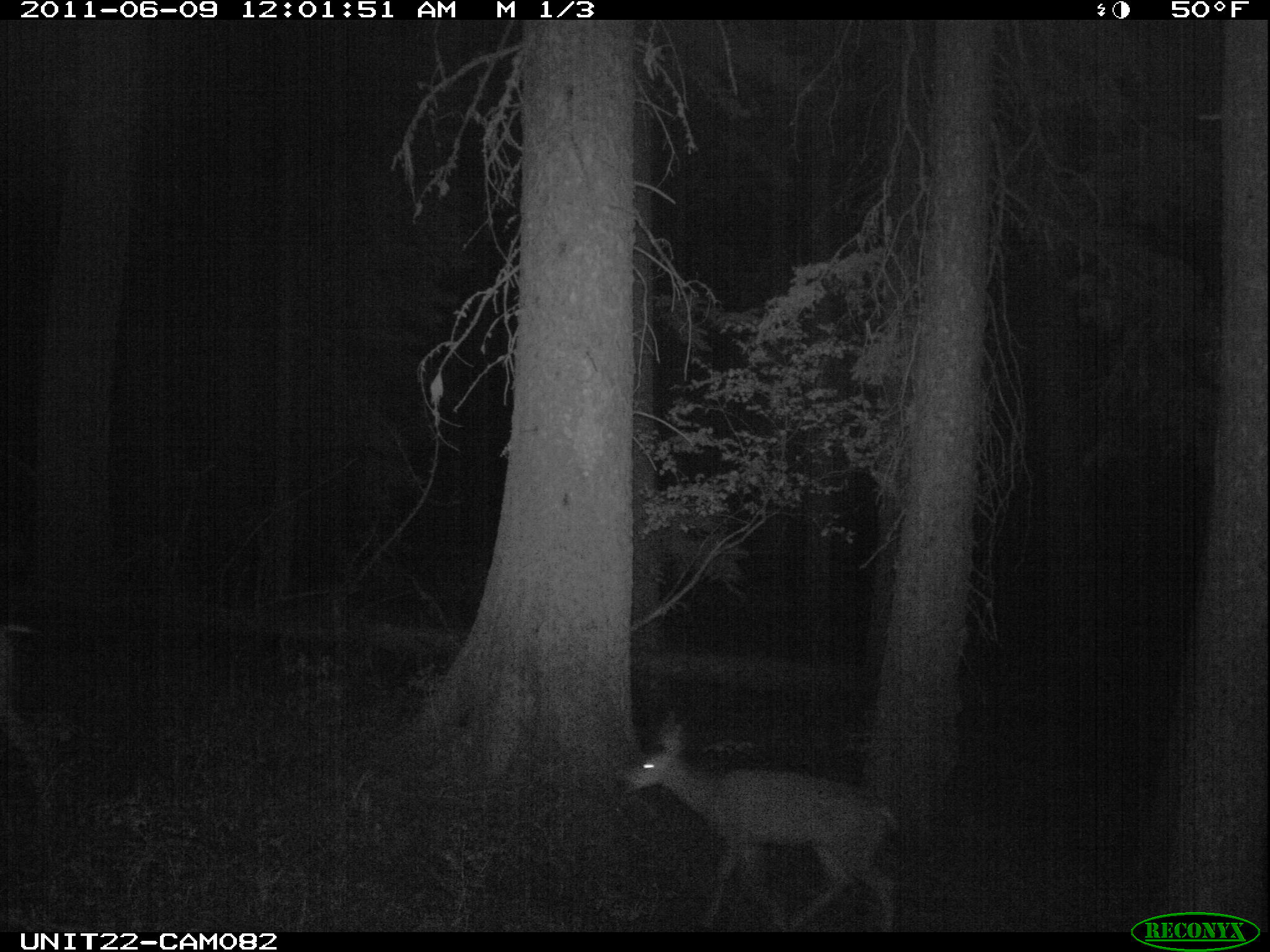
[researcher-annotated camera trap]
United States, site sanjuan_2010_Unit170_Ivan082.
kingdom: Animalia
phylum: Chordata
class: Mammalia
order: Artiodactyla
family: Cervidae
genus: Odocoileus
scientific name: Odocoileus hemionus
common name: mule deer